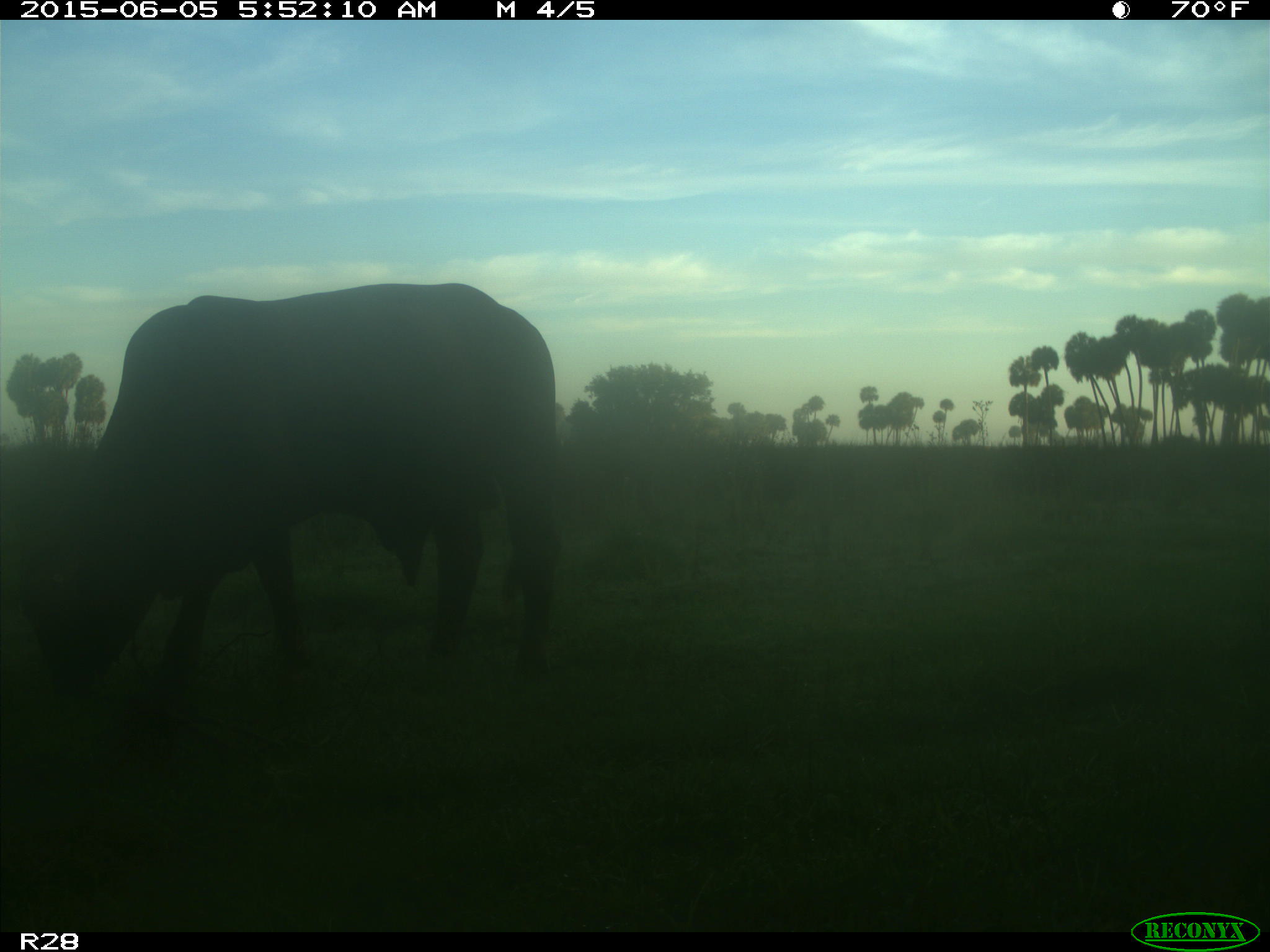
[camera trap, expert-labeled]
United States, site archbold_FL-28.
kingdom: Animalia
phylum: Chordata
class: Mammalia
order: Artiodactyla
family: Bovidae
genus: Bos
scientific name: Bos taurus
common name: domestic cow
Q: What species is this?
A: Bos taurus (domestic cow).